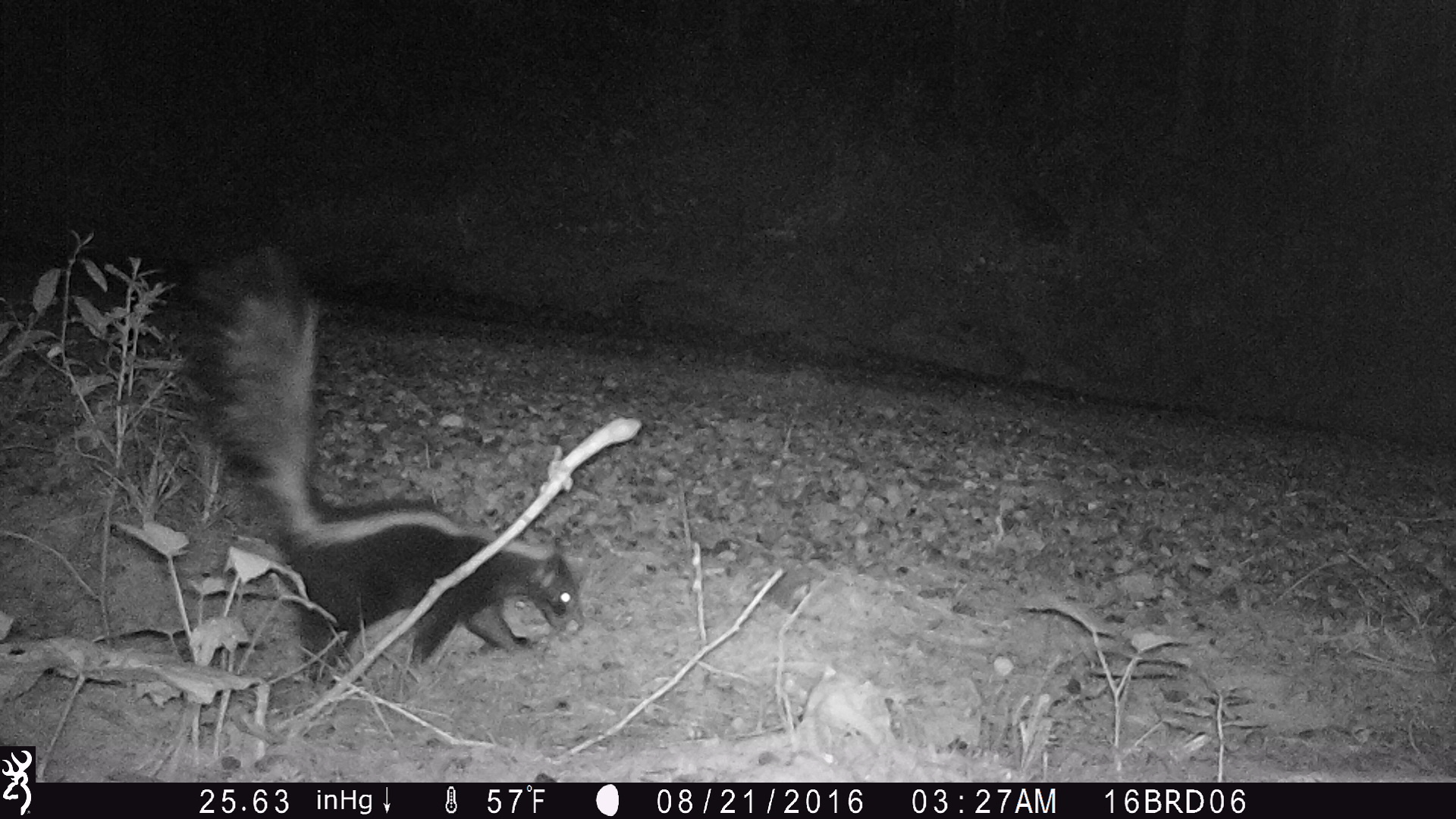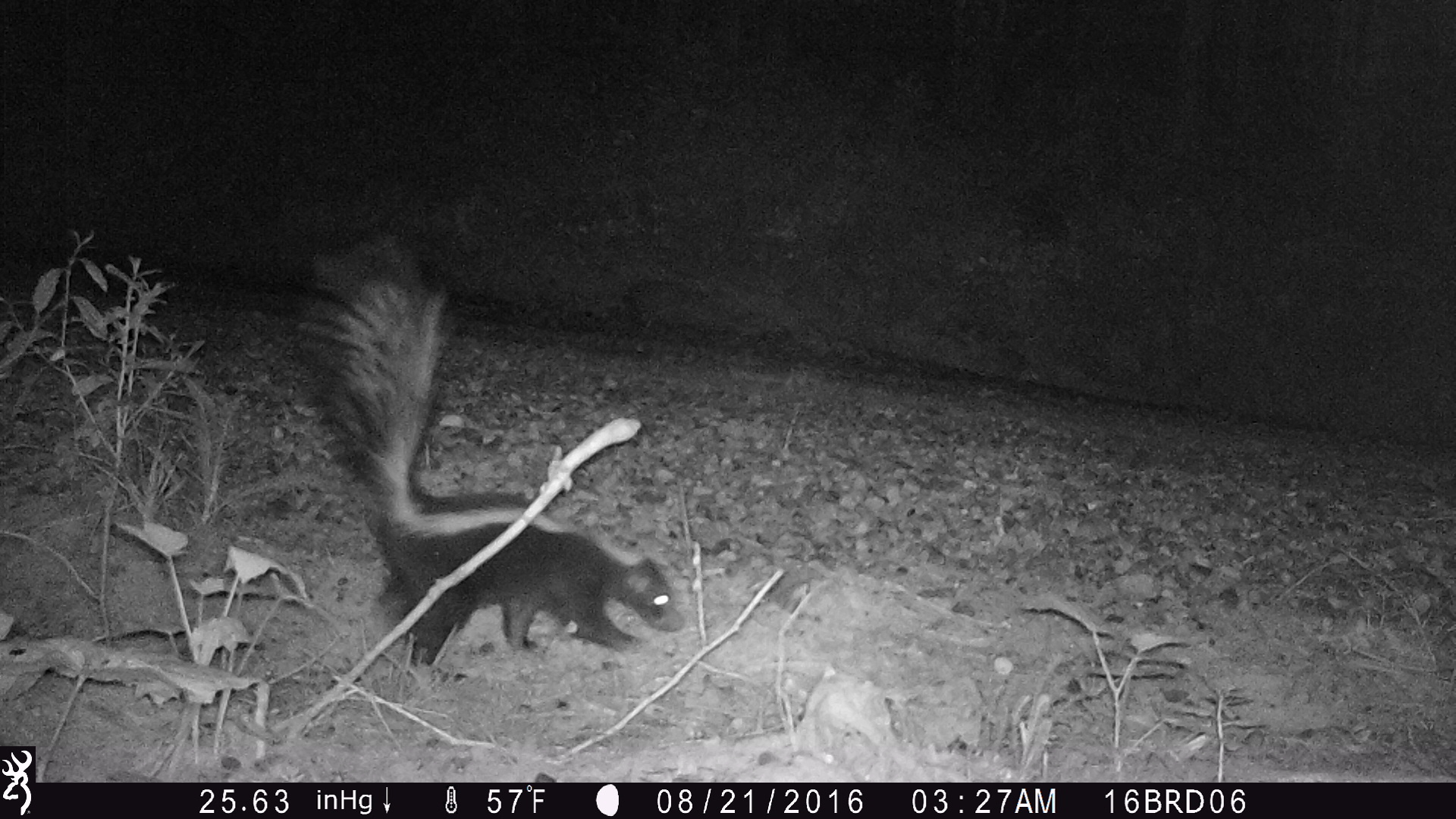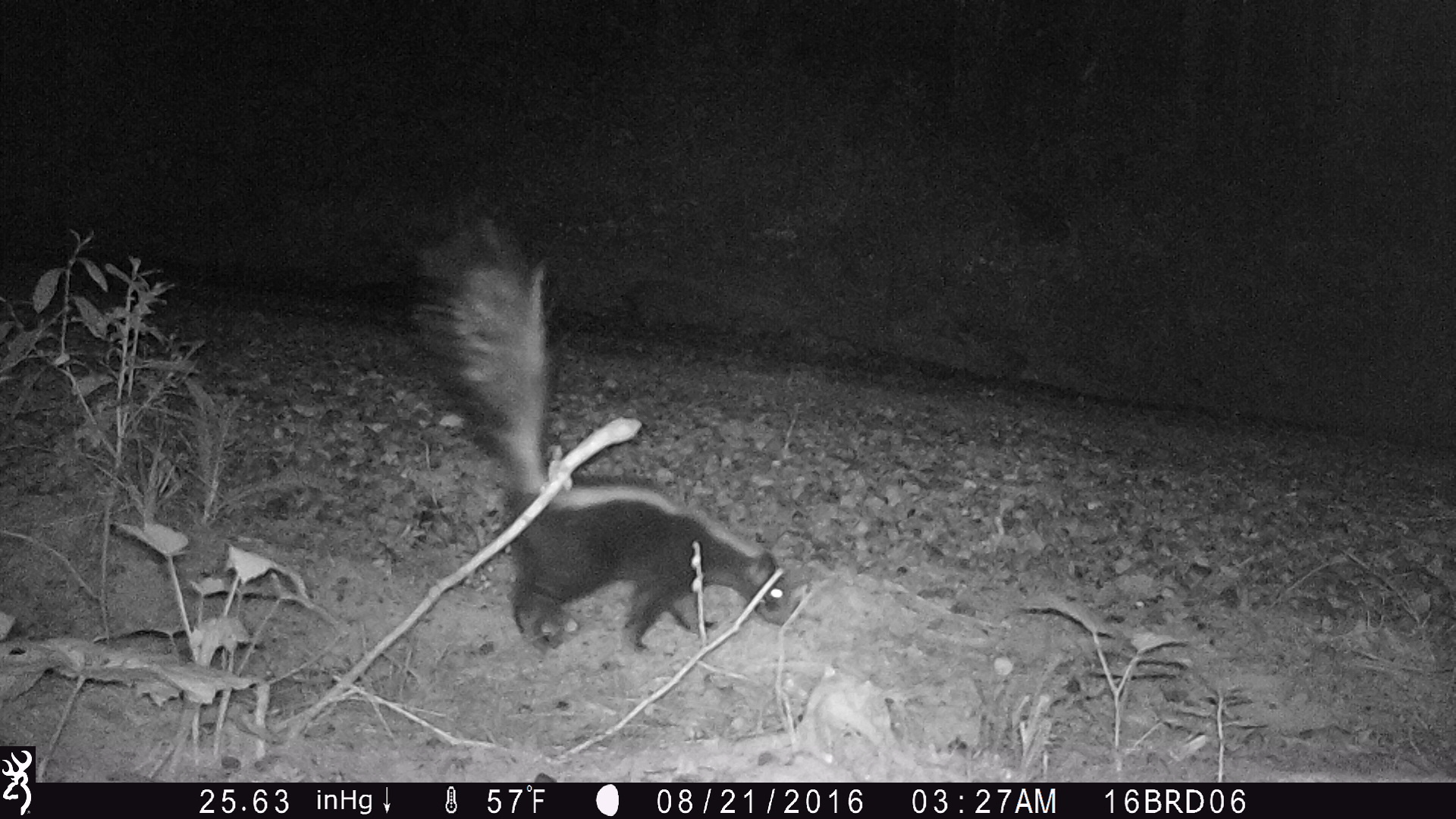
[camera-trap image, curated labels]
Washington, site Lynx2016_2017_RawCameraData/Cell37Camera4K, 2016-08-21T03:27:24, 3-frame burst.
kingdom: Animalia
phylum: Chordata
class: Mammalia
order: Carnivora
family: Mephitidae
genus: Mephitis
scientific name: Mephitis mephitis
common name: striped skunk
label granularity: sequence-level